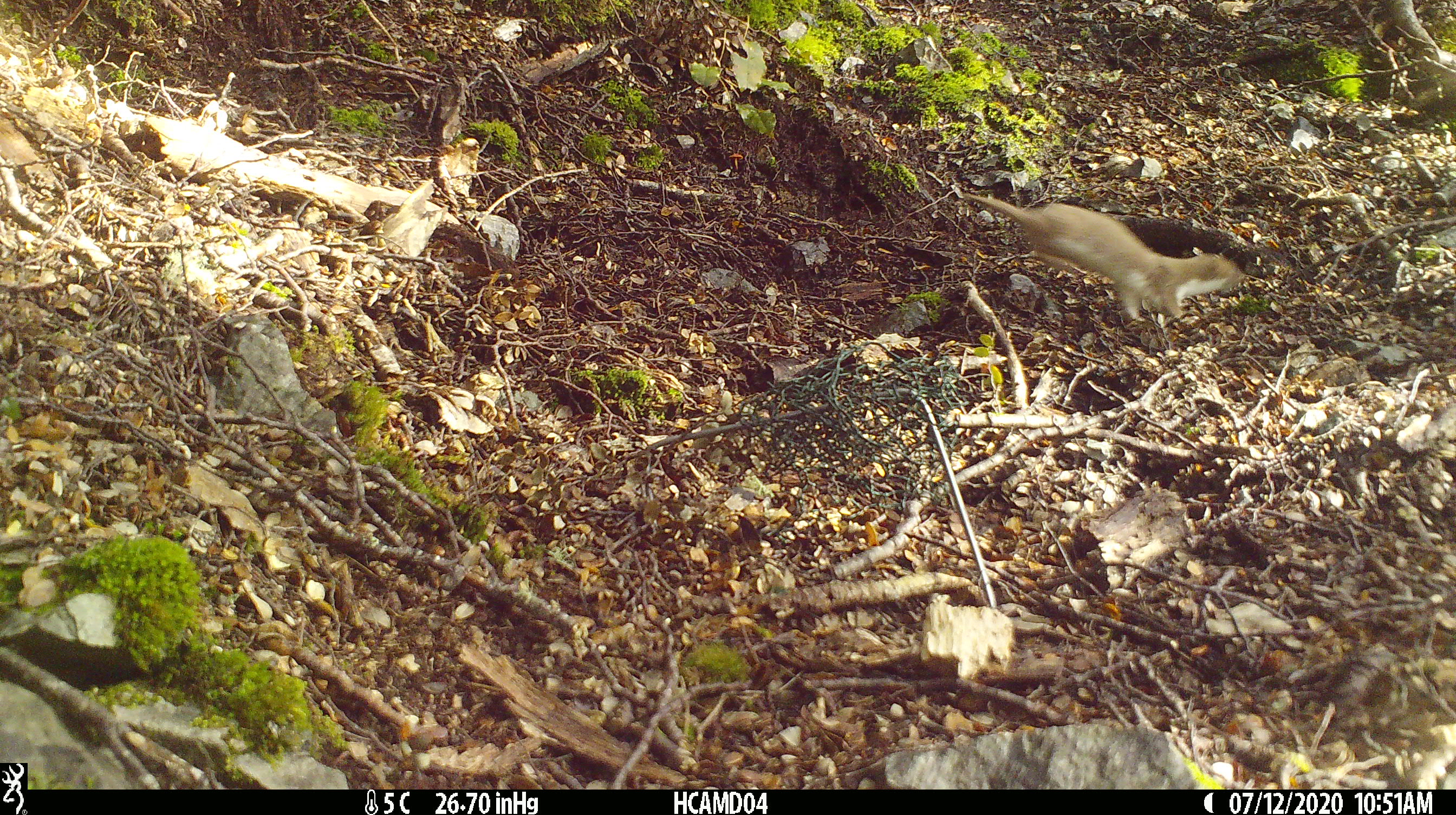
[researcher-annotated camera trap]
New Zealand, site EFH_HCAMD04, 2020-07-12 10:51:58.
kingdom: Animalia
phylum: Chordata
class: Mammalia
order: Carnivora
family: Mustelidae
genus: Mustela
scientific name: Mustela nivalis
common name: least weasel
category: weasel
Weasel (least weasel) (Mustela nivalis).